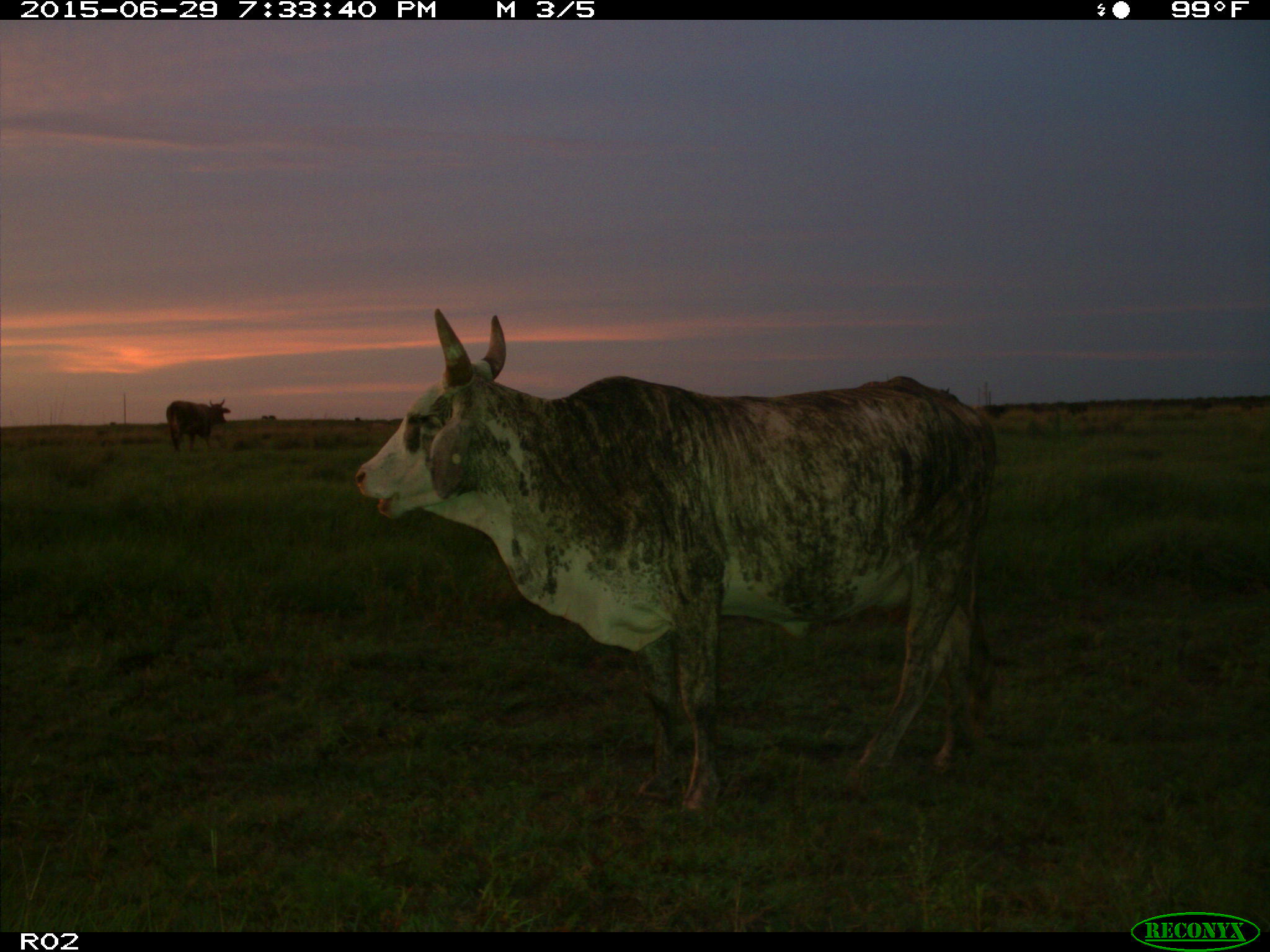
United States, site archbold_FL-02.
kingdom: Animalia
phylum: Chordata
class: Mammalia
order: Artiodactyla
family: Bovidae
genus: Bos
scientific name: Bos taurus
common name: domestic cow